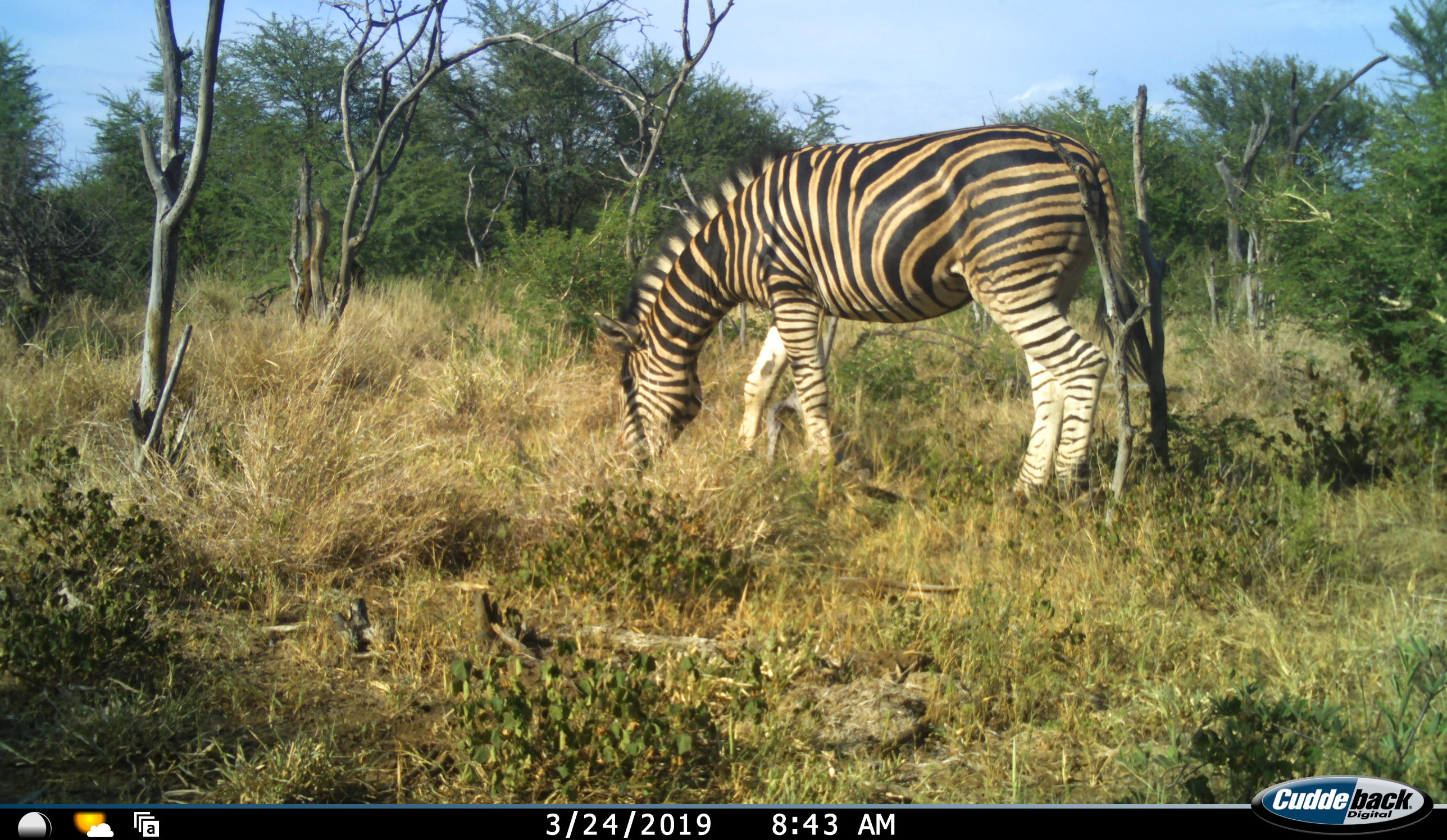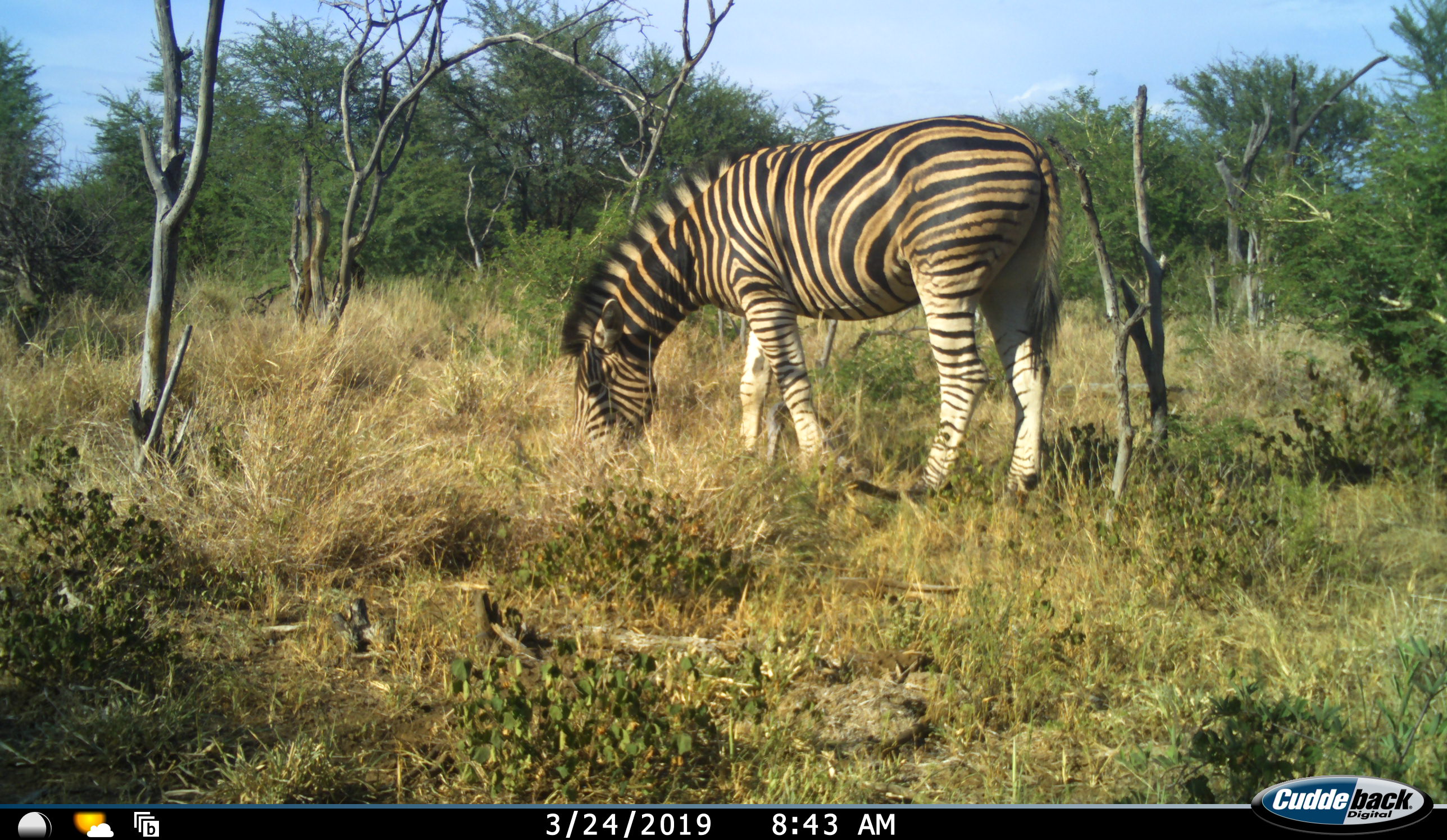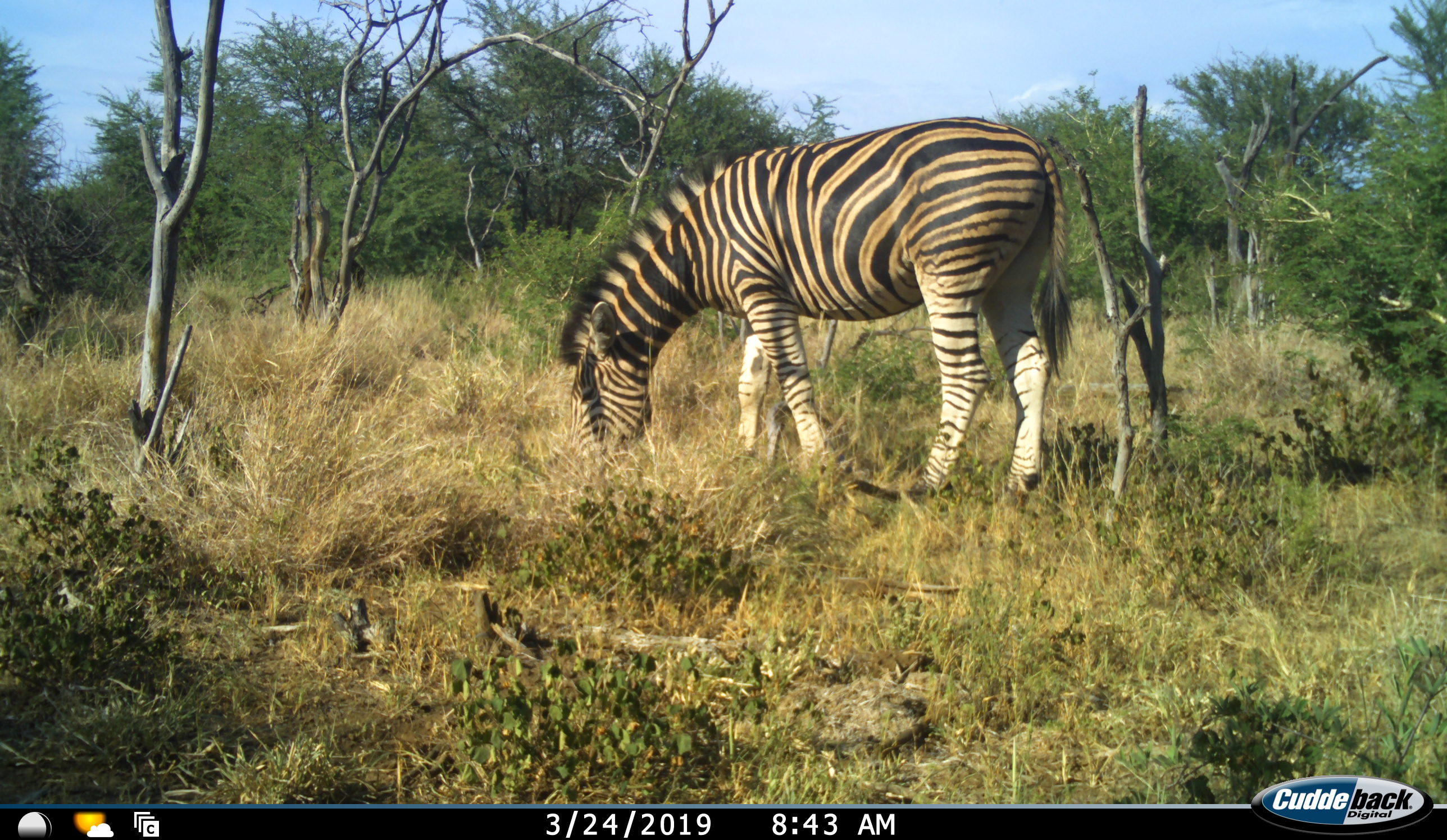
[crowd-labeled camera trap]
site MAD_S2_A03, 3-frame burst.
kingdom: Animalia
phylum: Chordata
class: Mammalia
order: Perissodactyla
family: Equidae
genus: Equus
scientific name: Equus quagga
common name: plains zebra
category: zebraplains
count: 1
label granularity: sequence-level